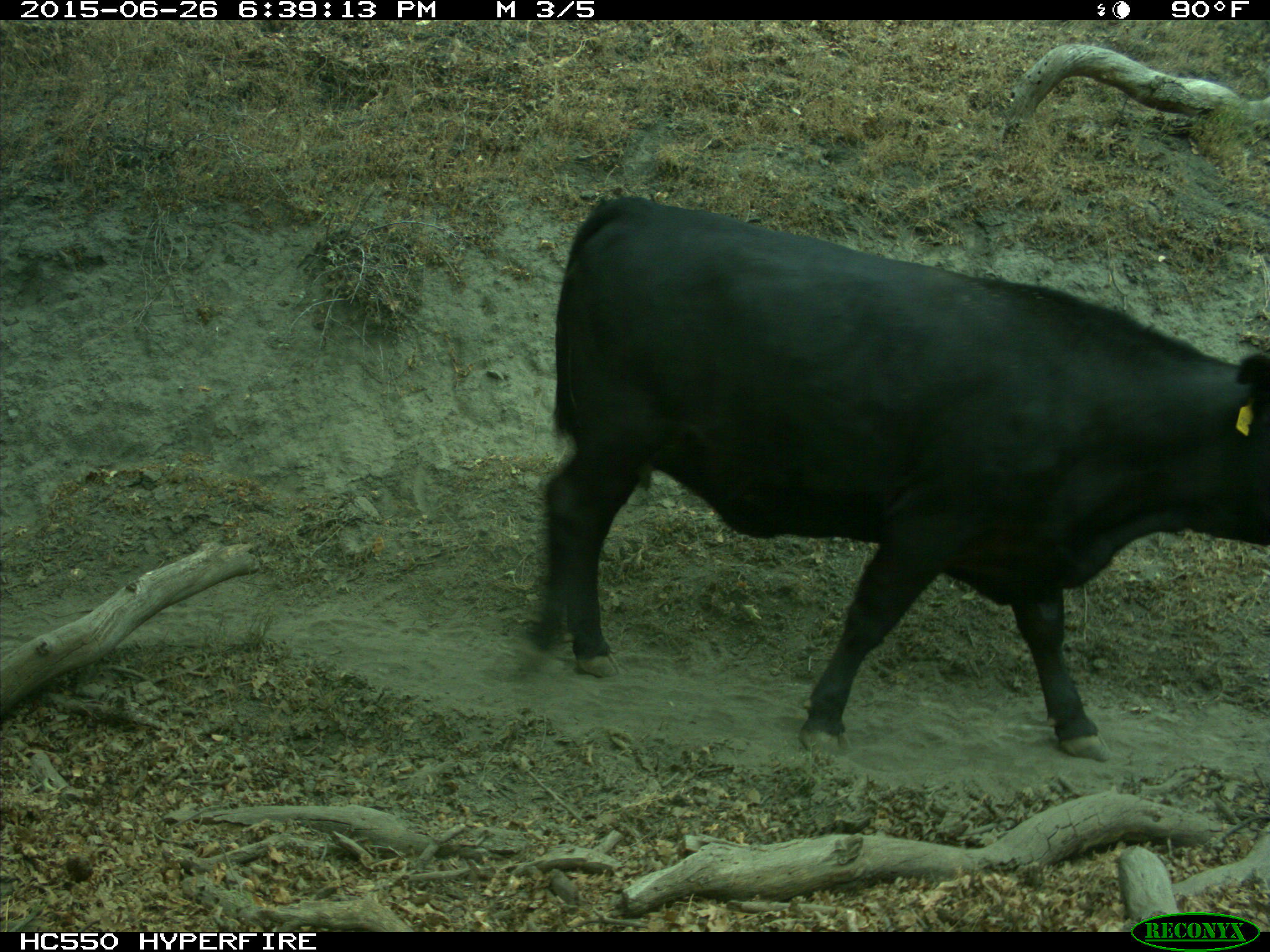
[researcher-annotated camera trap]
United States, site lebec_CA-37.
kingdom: Animalia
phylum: Chordata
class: Mammalia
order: Artiodactyla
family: Bovidae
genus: Bos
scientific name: Bos taurus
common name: domestic cow